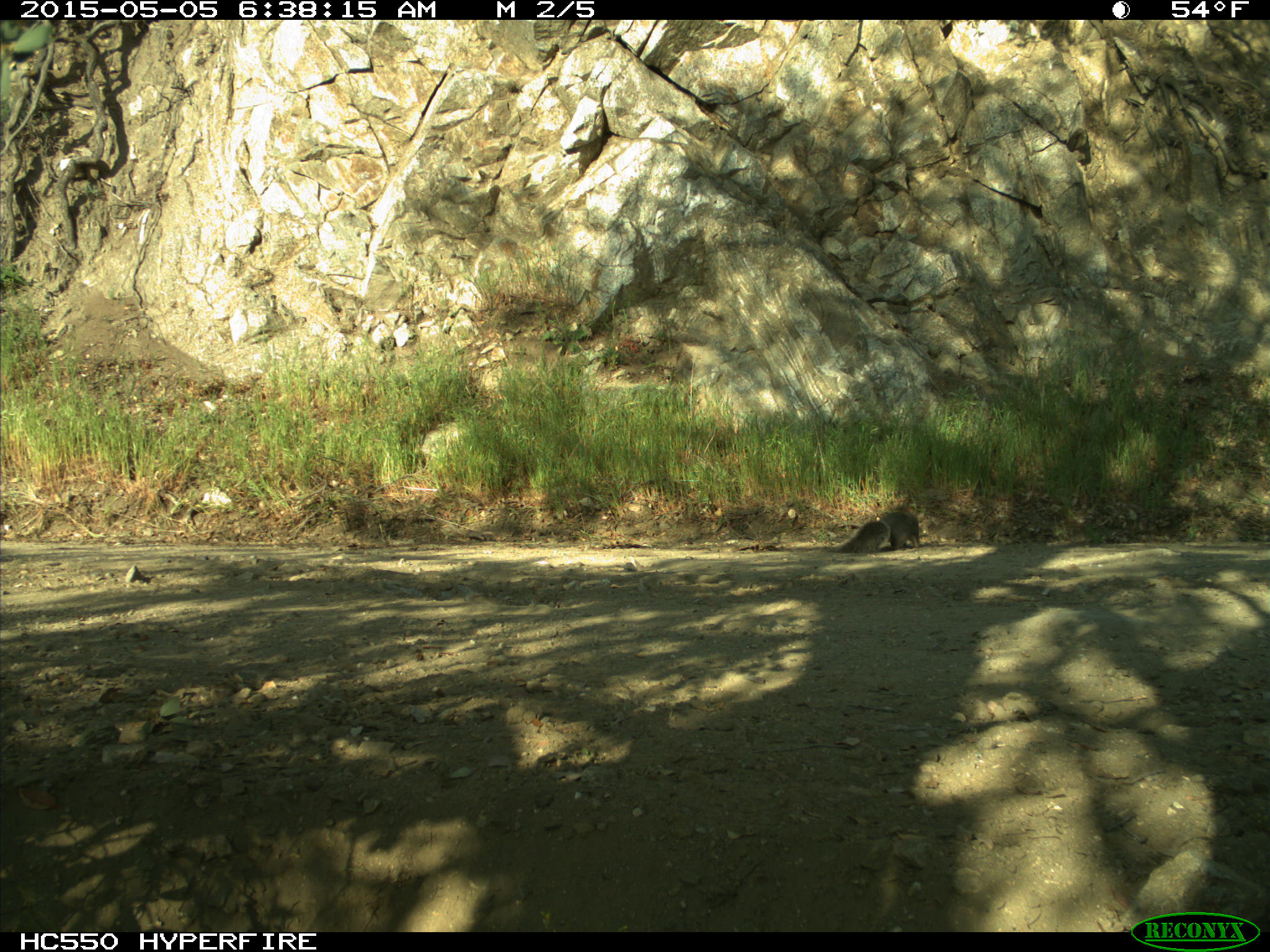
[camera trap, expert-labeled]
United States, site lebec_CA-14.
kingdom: Animalia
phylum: Chordata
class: Mammalia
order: Rodentia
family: Sciuridae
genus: Sciurus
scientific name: Sciurus carolinensis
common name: eastern gray squirrel